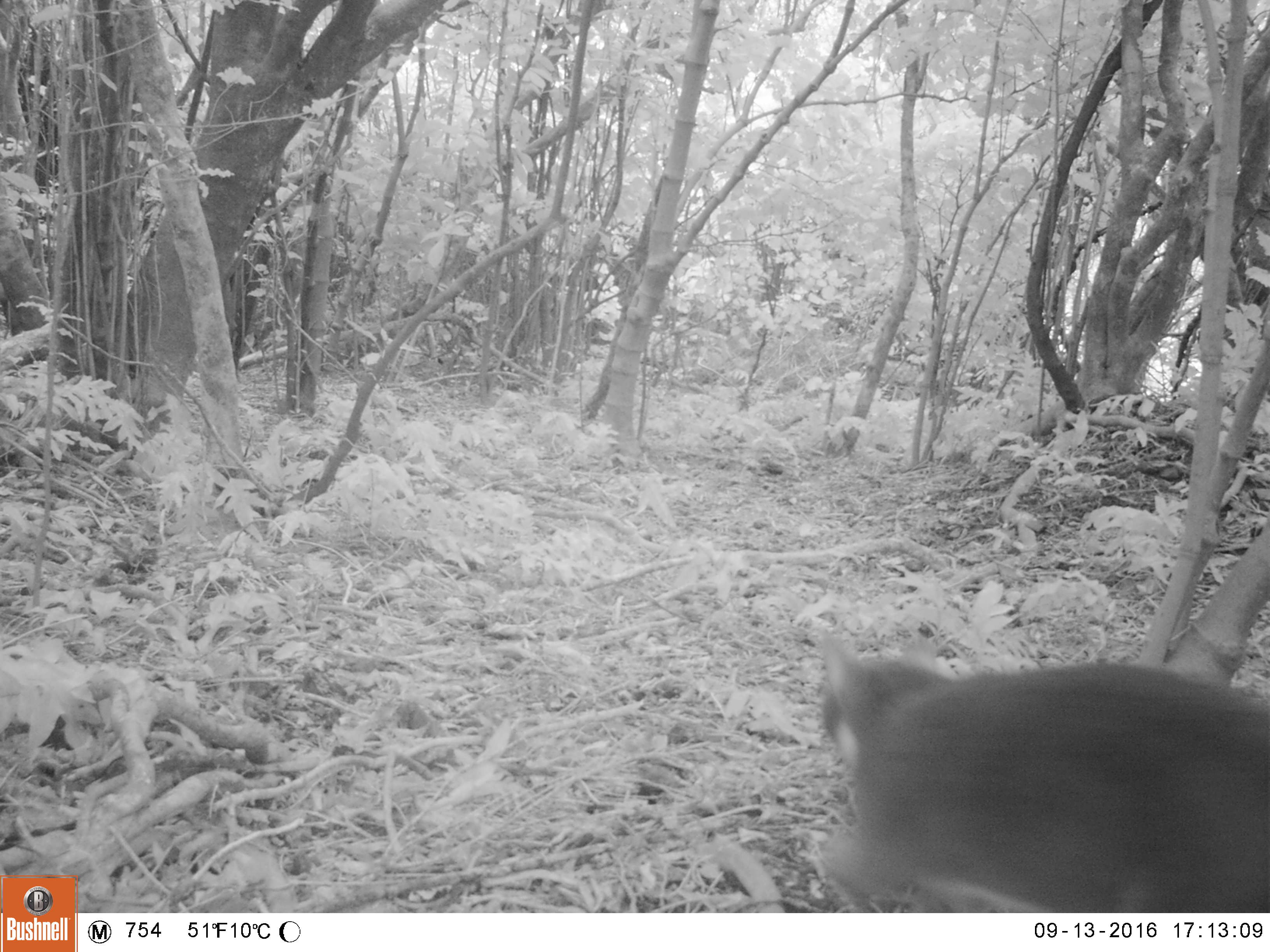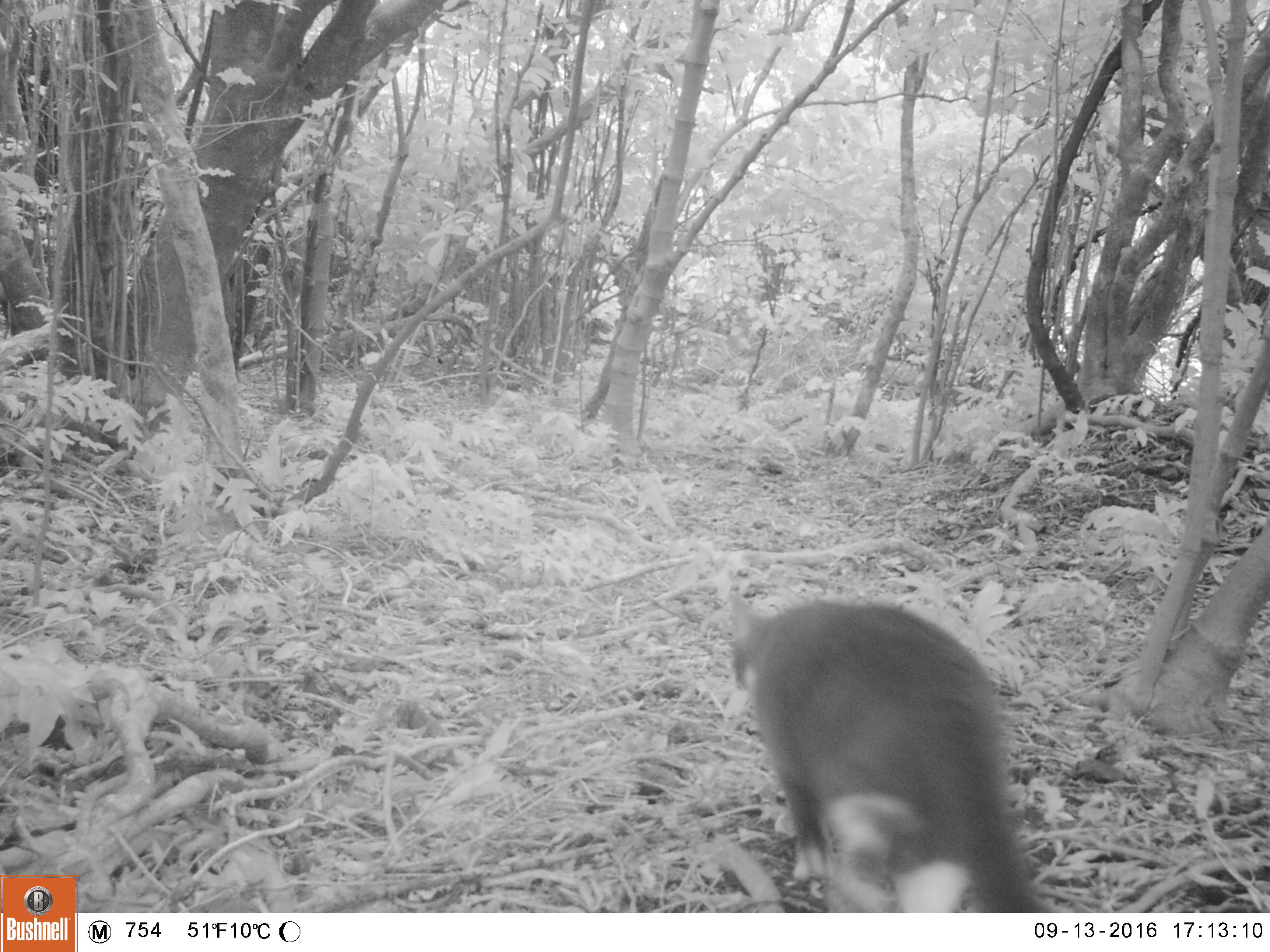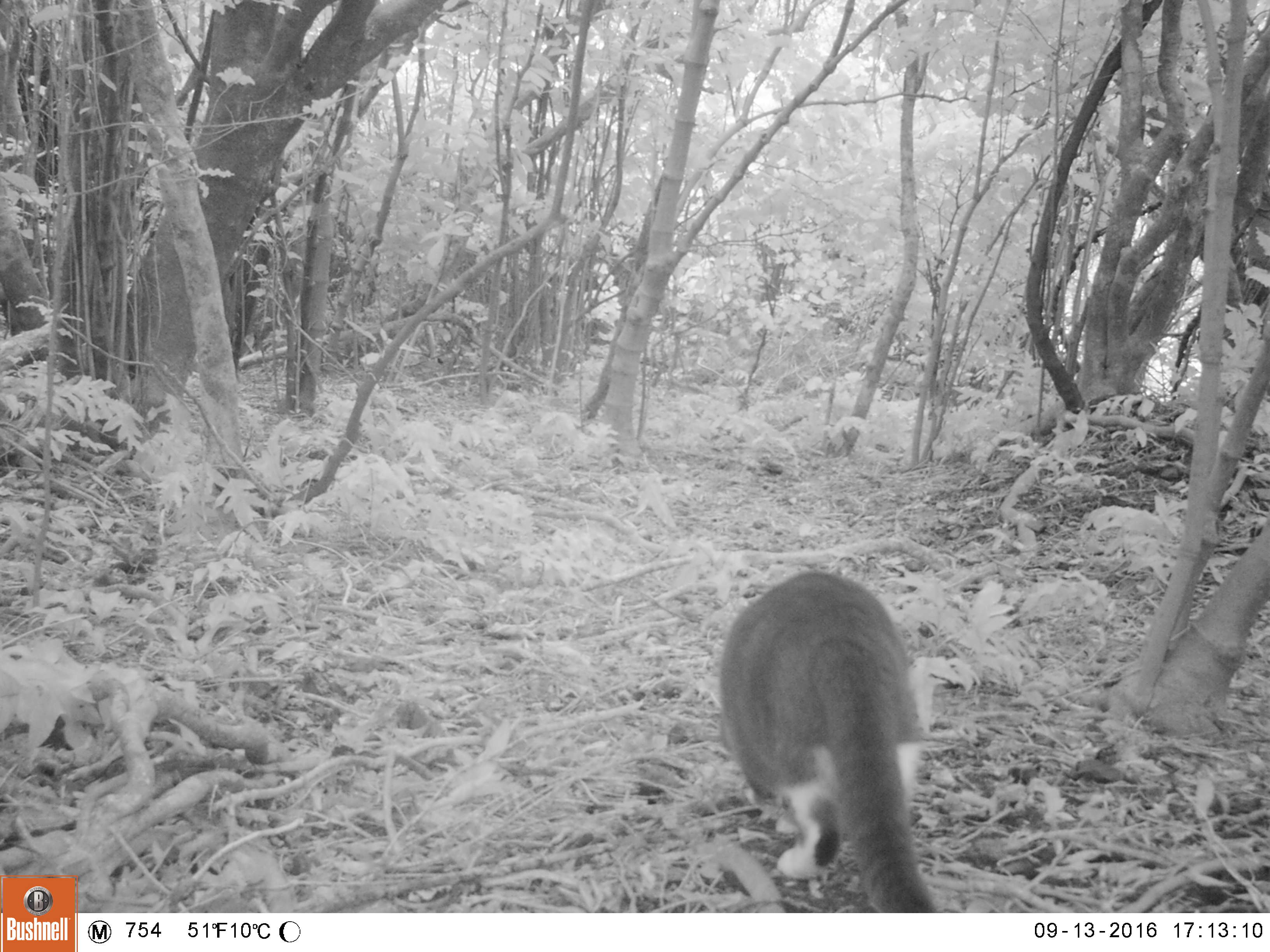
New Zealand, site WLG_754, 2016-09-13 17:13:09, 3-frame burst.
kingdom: Animalia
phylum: Chordata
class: Mammalia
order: Carnivora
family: Felidae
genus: Felis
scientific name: Felis catus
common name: domestic cat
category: cat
Cat (domestic cat) (Felis catus).